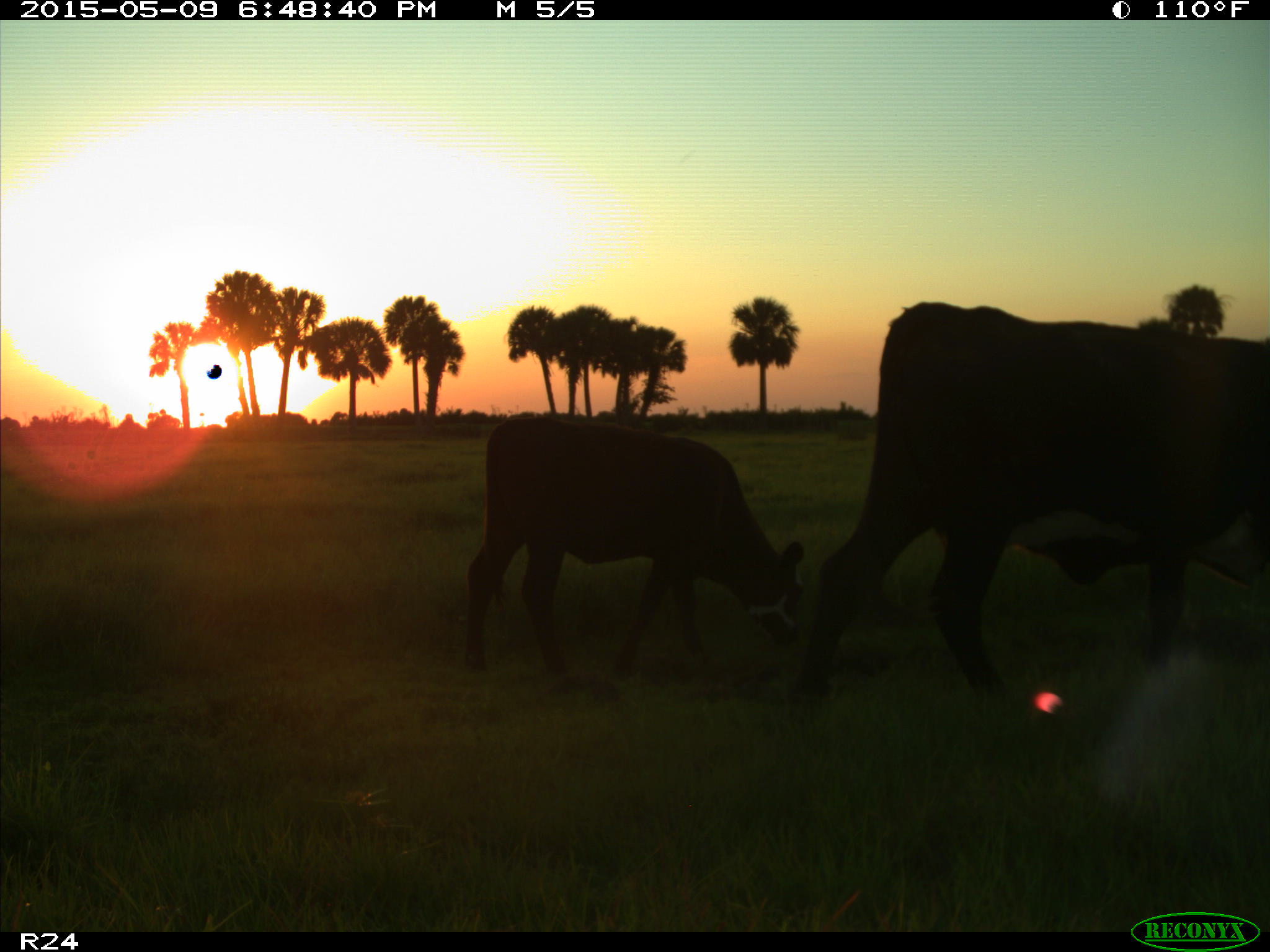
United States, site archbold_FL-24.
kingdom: Animalia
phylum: Chordata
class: Mammalia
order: Artiodactyla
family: Bovidae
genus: Bos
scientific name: Bos taurus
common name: domestic cow